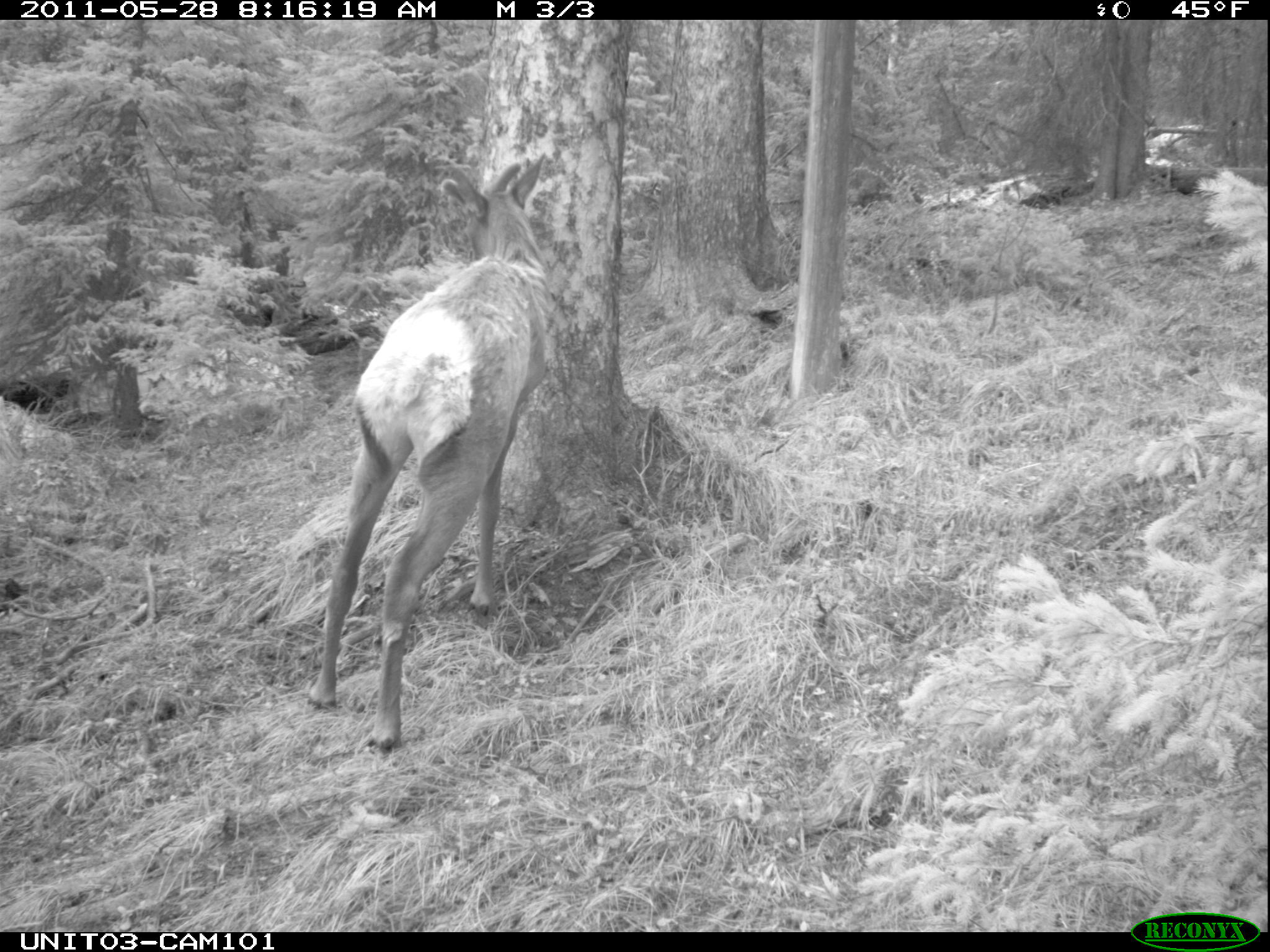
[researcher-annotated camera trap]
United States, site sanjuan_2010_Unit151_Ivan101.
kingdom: Animalia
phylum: Chordata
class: Mammalia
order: Artiodactyla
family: Cervidae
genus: Cervus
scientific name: Cervus elaphus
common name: red deer